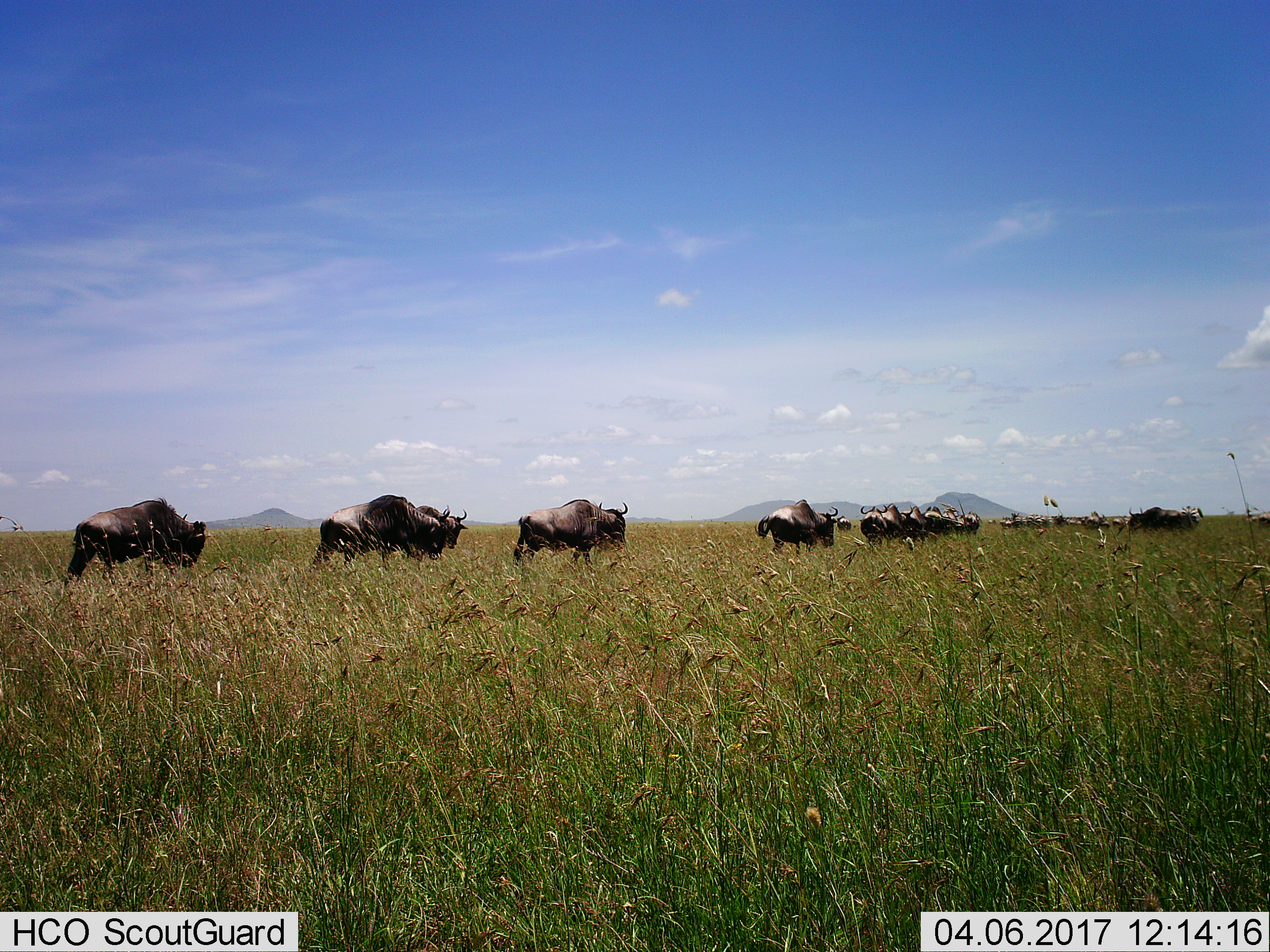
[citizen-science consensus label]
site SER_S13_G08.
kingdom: Animalia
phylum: Chordata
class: Mammalia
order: Artiodactyla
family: Bovidae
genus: Connochaetes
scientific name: Connochaetes taurinus taurinus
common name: blue wildebeest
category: wildebeestblue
Wildebeestblue (blue wildebeest) (Connochaetes taurinus taurinus), count 11-50. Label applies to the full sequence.